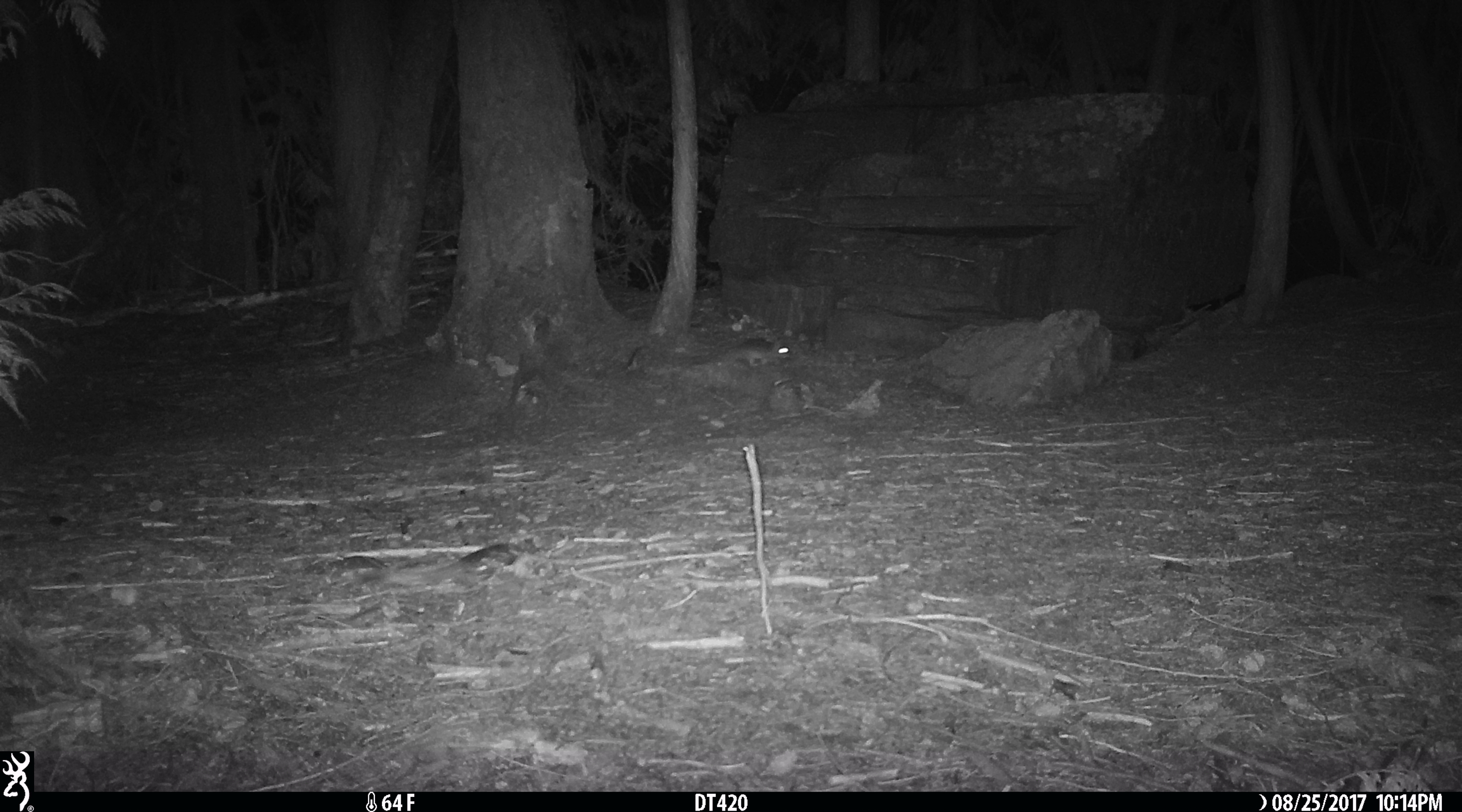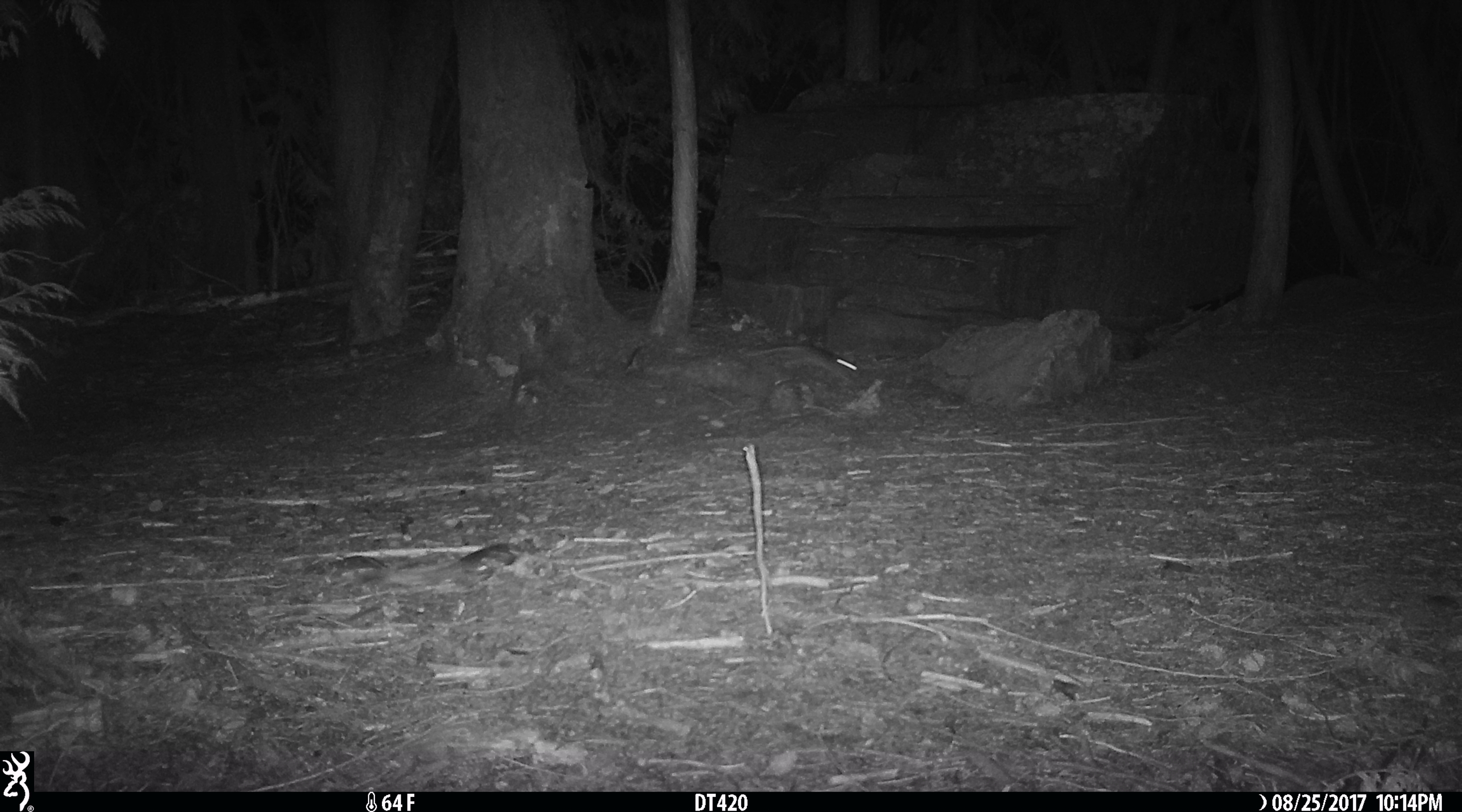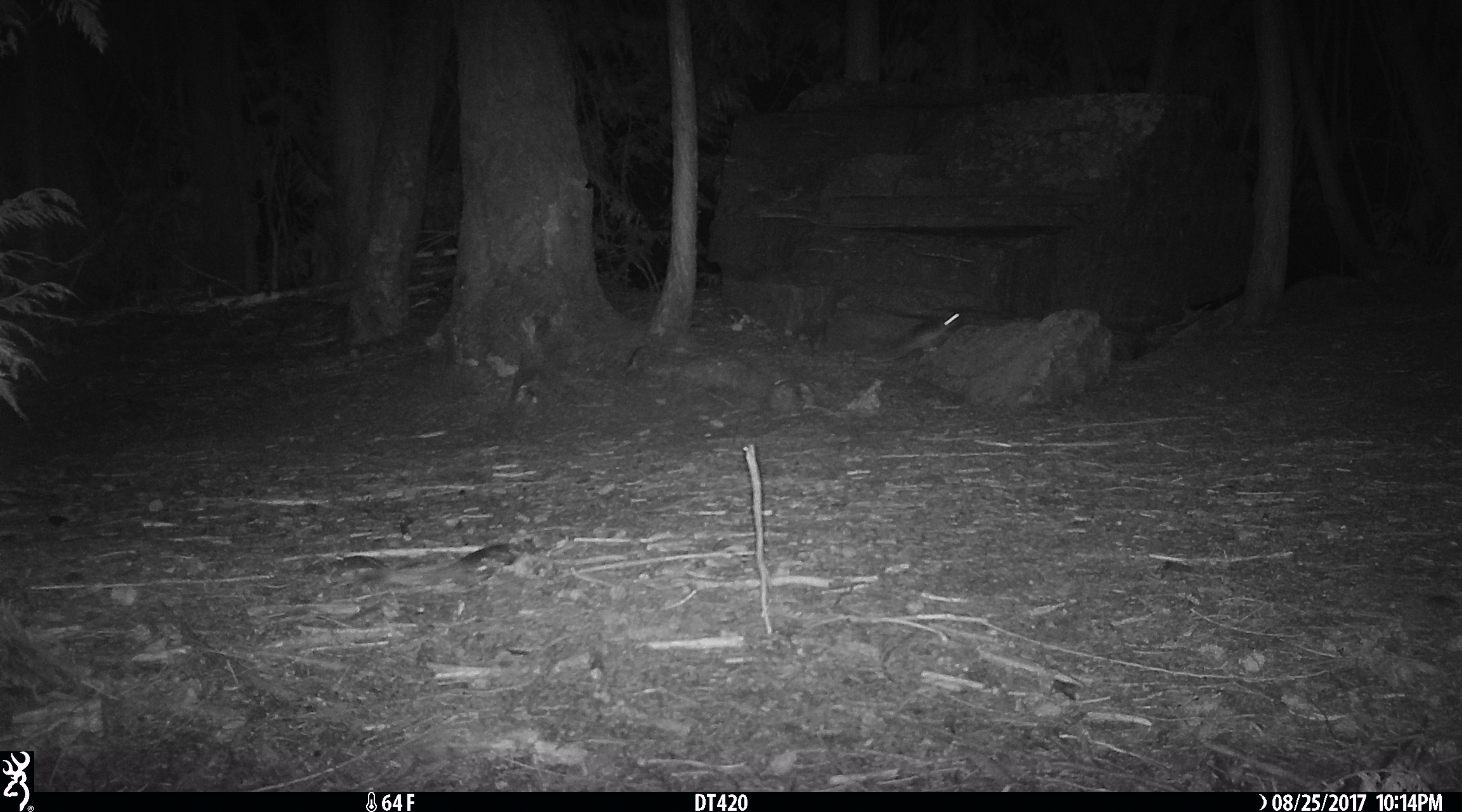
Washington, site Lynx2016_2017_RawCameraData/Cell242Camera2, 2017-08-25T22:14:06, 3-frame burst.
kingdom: Animalia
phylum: Chordata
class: Mammalia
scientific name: Mammalia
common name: small mammal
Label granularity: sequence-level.